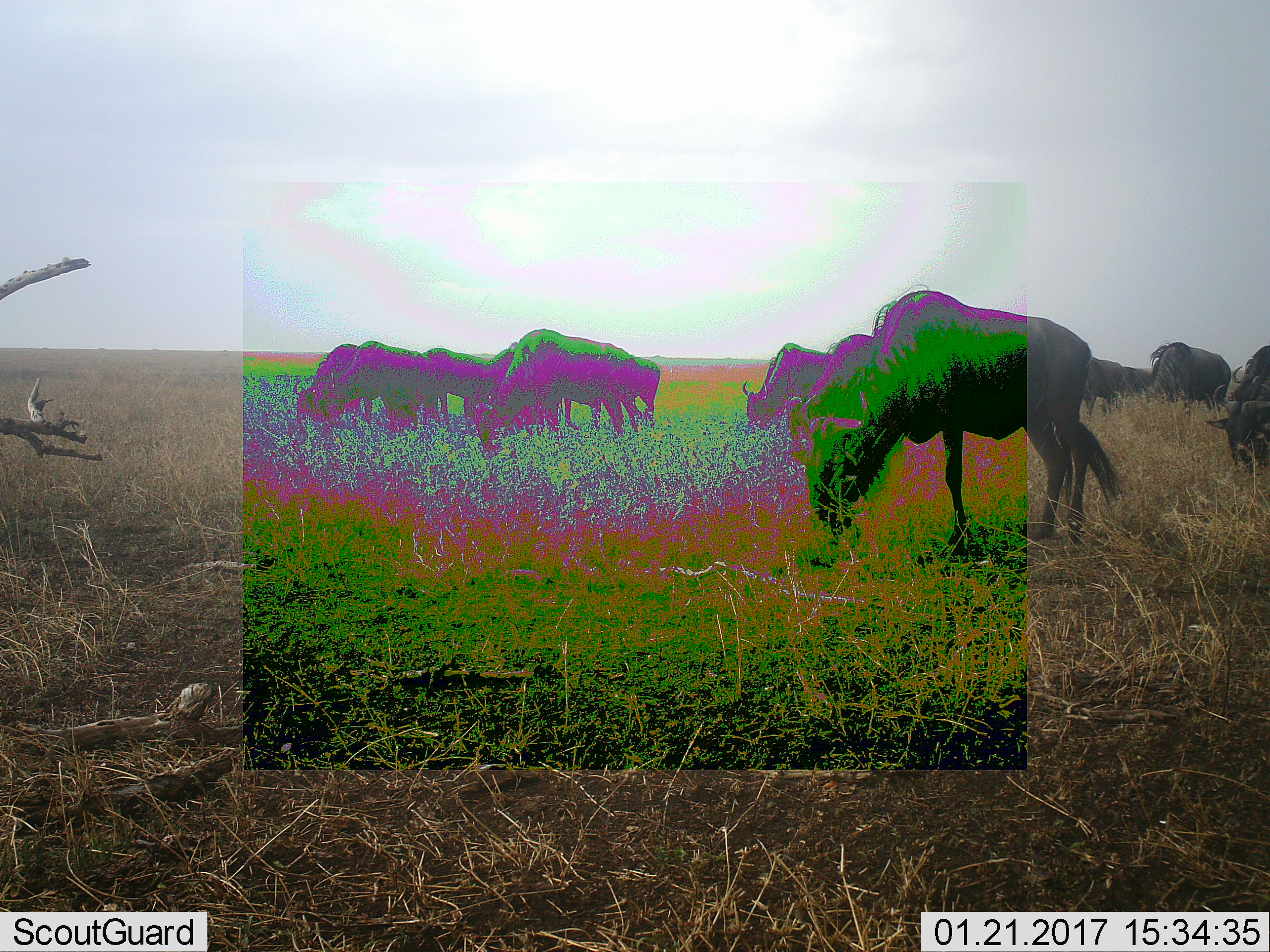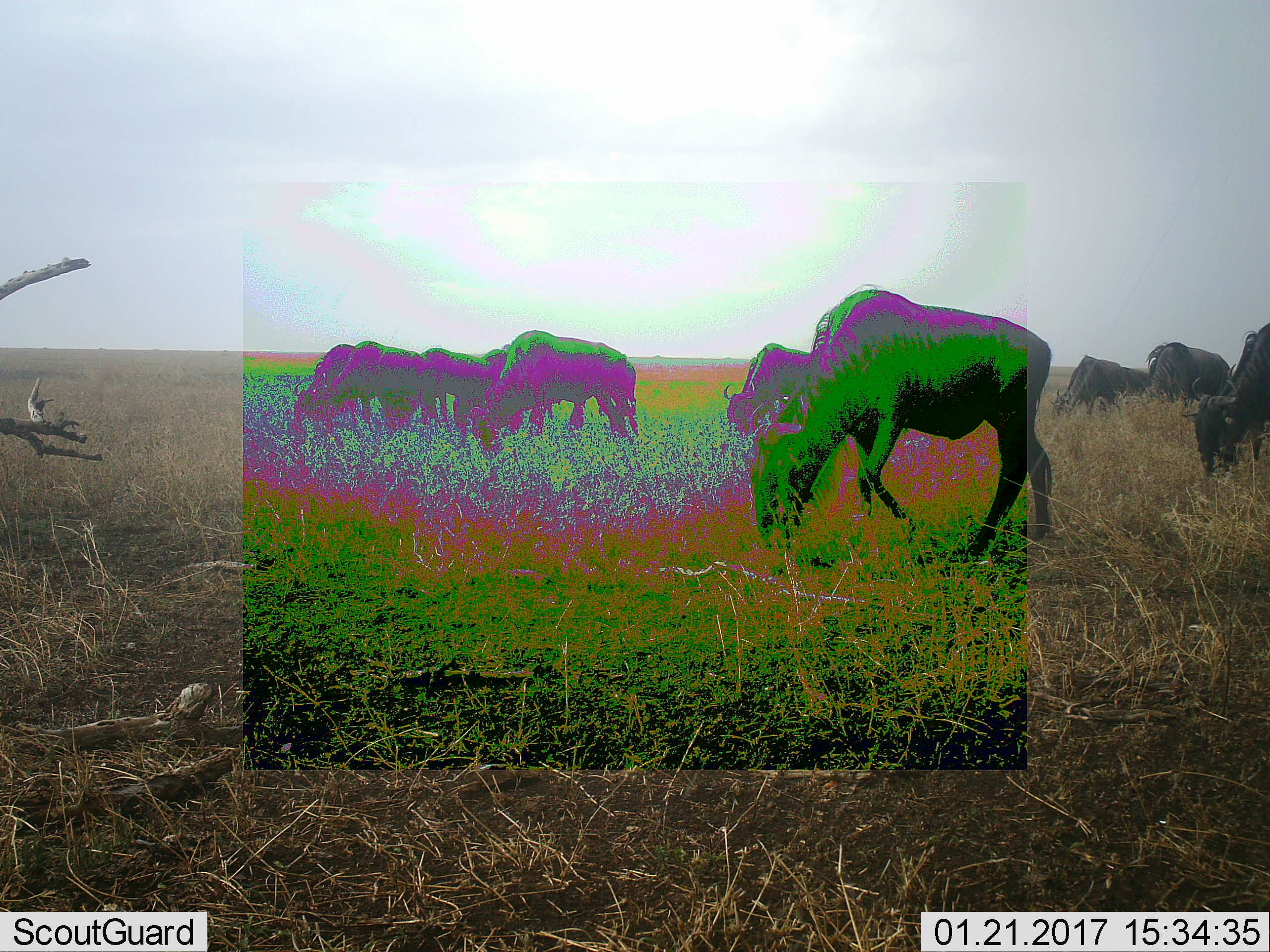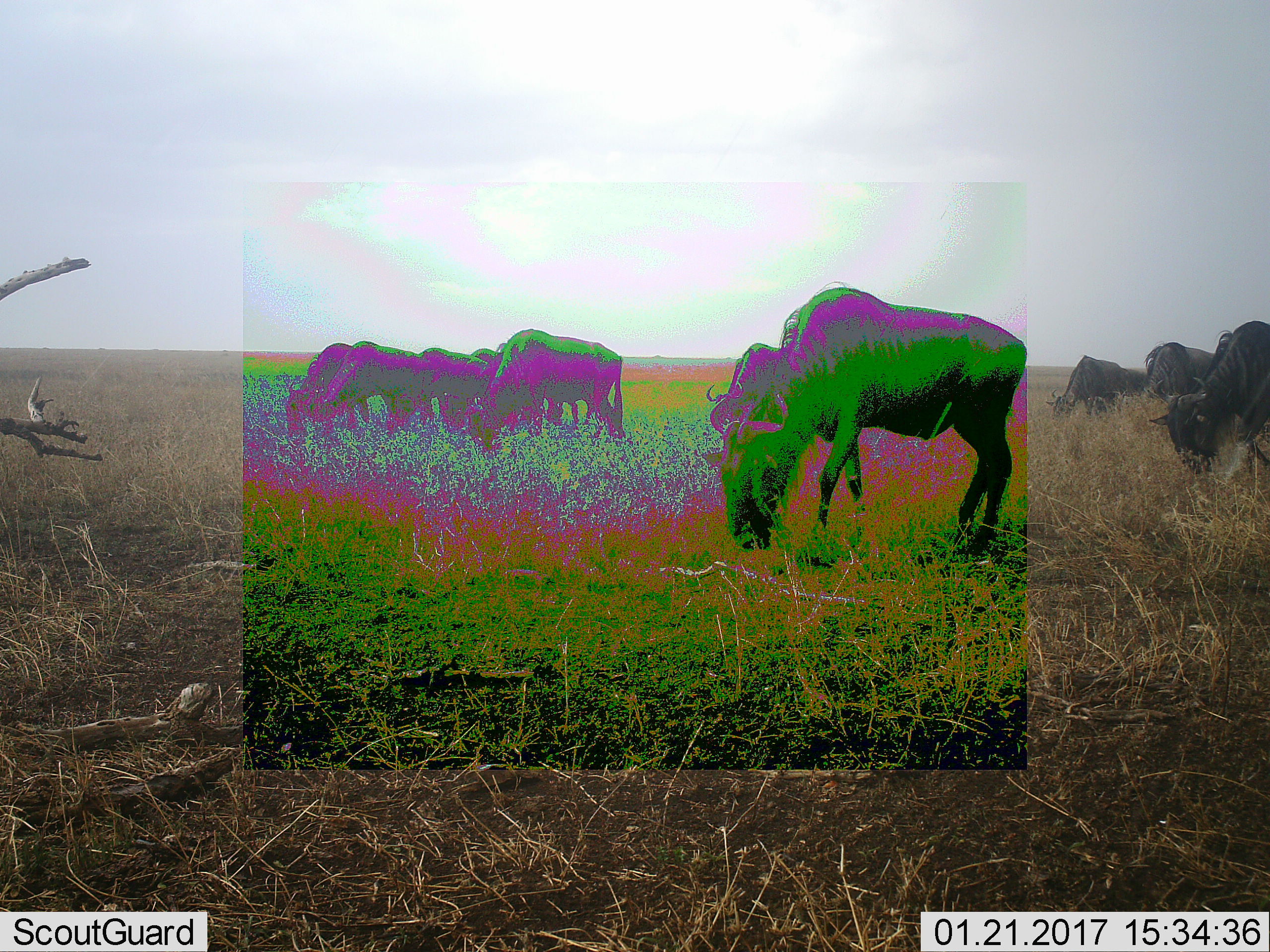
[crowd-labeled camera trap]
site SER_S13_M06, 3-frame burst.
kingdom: Animalia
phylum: Chordata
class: Mammalia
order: Artiodactyla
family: Bovidae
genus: Connochaetes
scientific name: Connochaetes taurinus taurinus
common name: blue wildebeest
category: wildebeestblue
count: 11-50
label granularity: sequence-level